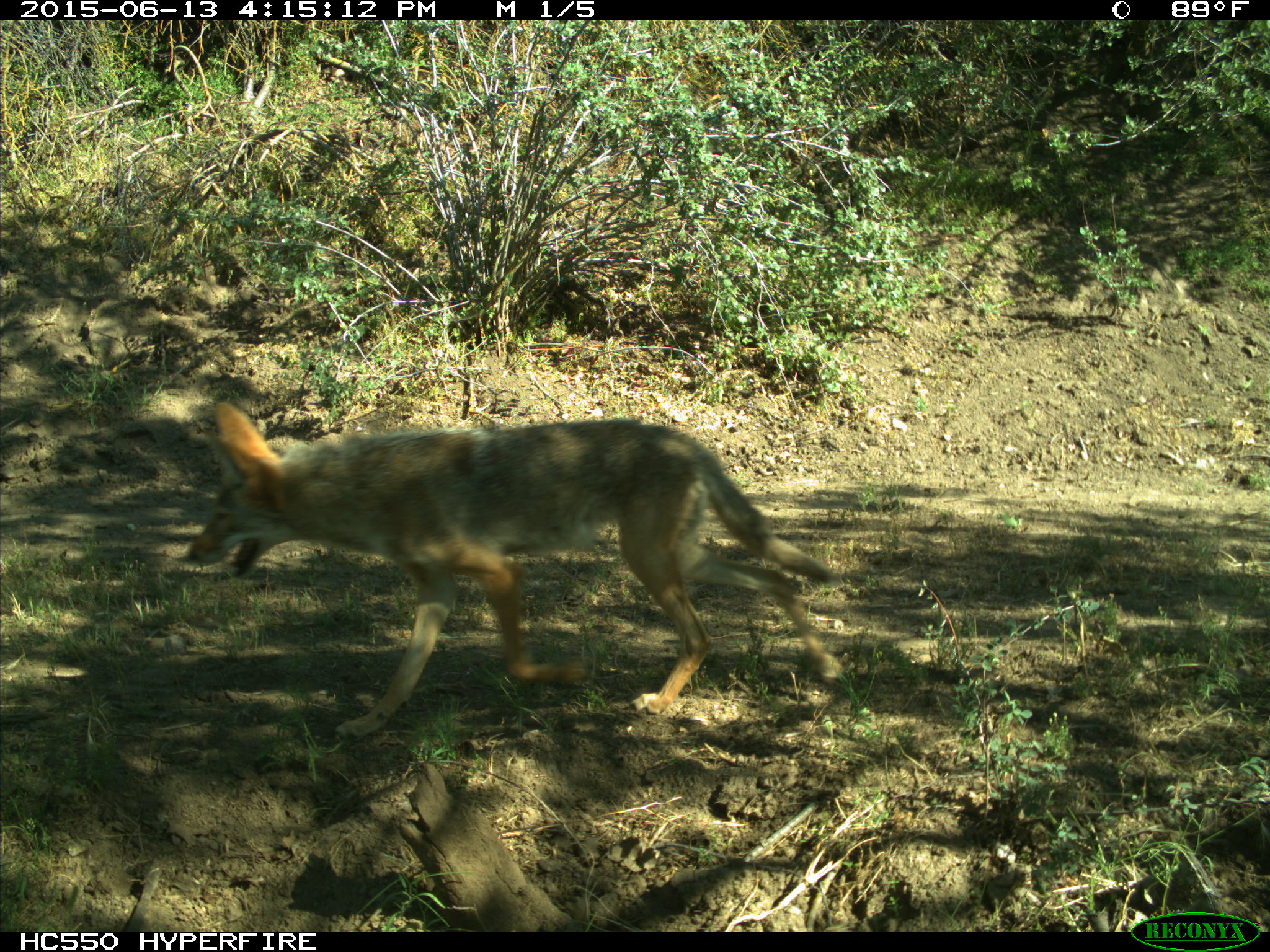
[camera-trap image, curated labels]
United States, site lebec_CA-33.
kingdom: Animalia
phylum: Chordata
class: Mammalia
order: Carnivora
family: Canidae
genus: Canis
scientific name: Canis latrans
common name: coyote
Canis latrans (coyote).